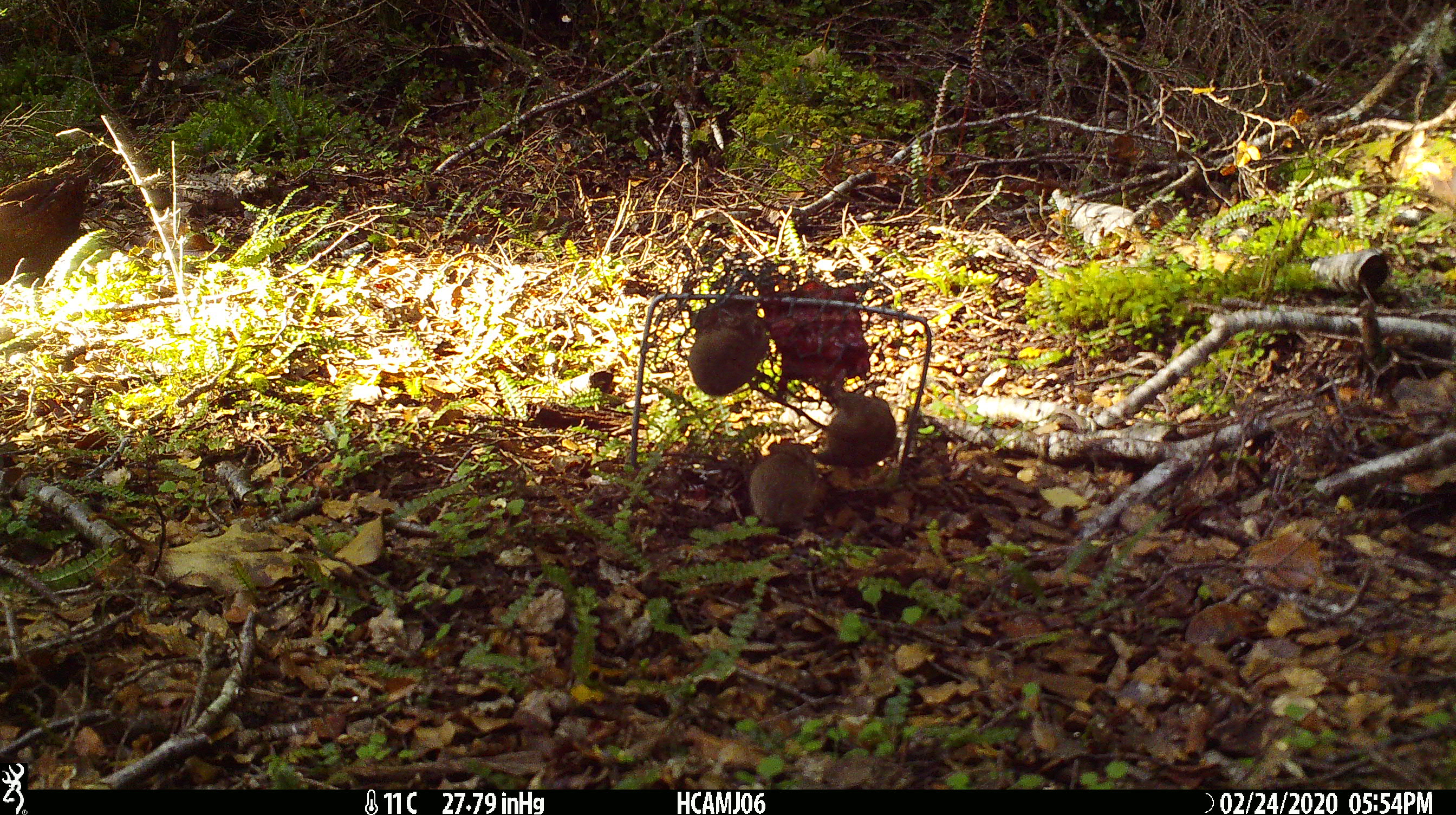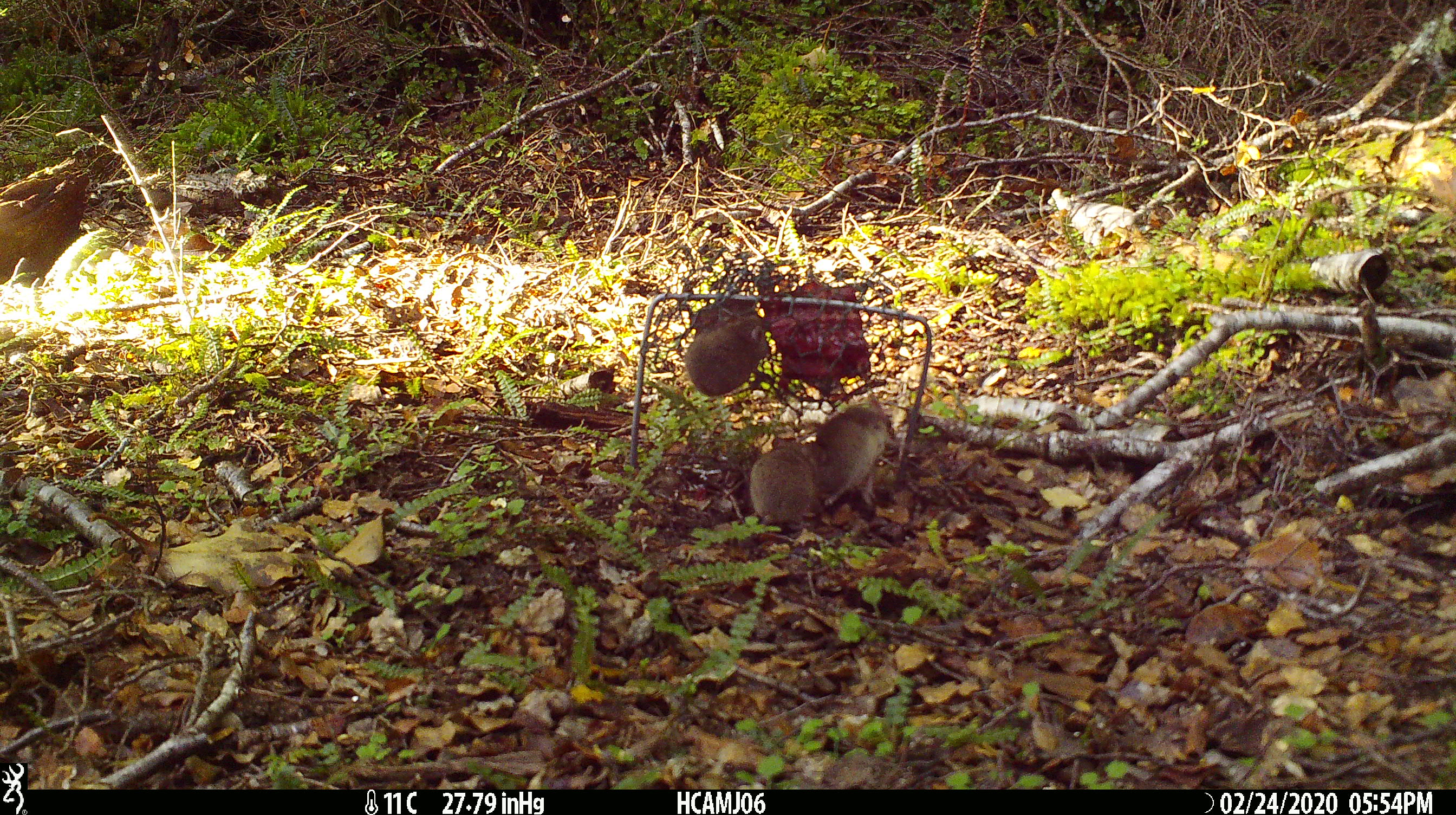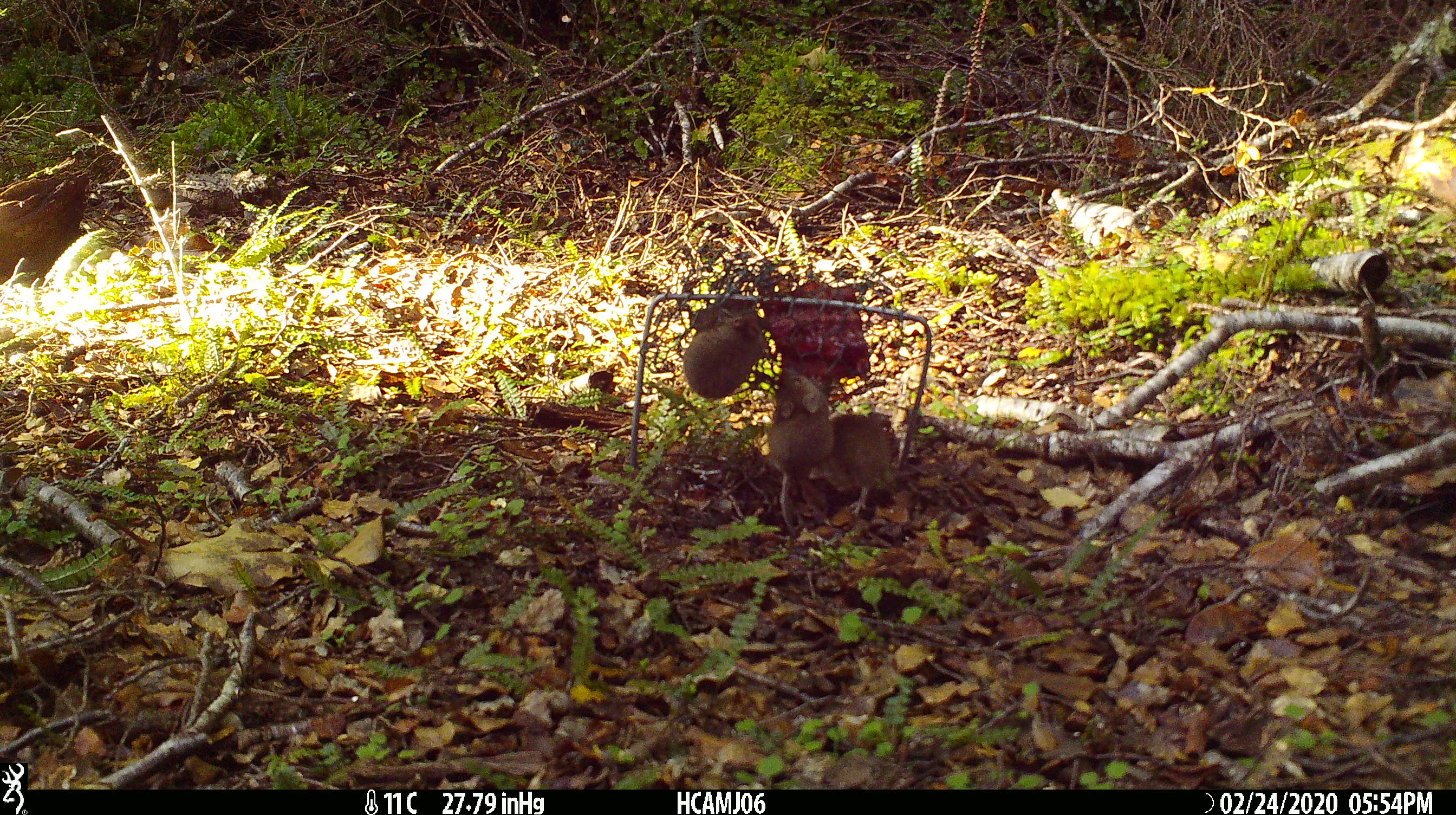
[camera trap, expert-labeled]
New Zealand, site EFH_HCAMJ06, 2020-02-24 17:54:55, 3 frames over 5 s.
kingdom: Animalia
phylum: Chordata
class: Mammalia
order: Rodentia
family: Muridae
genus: Mus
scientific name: Mus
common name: mouse